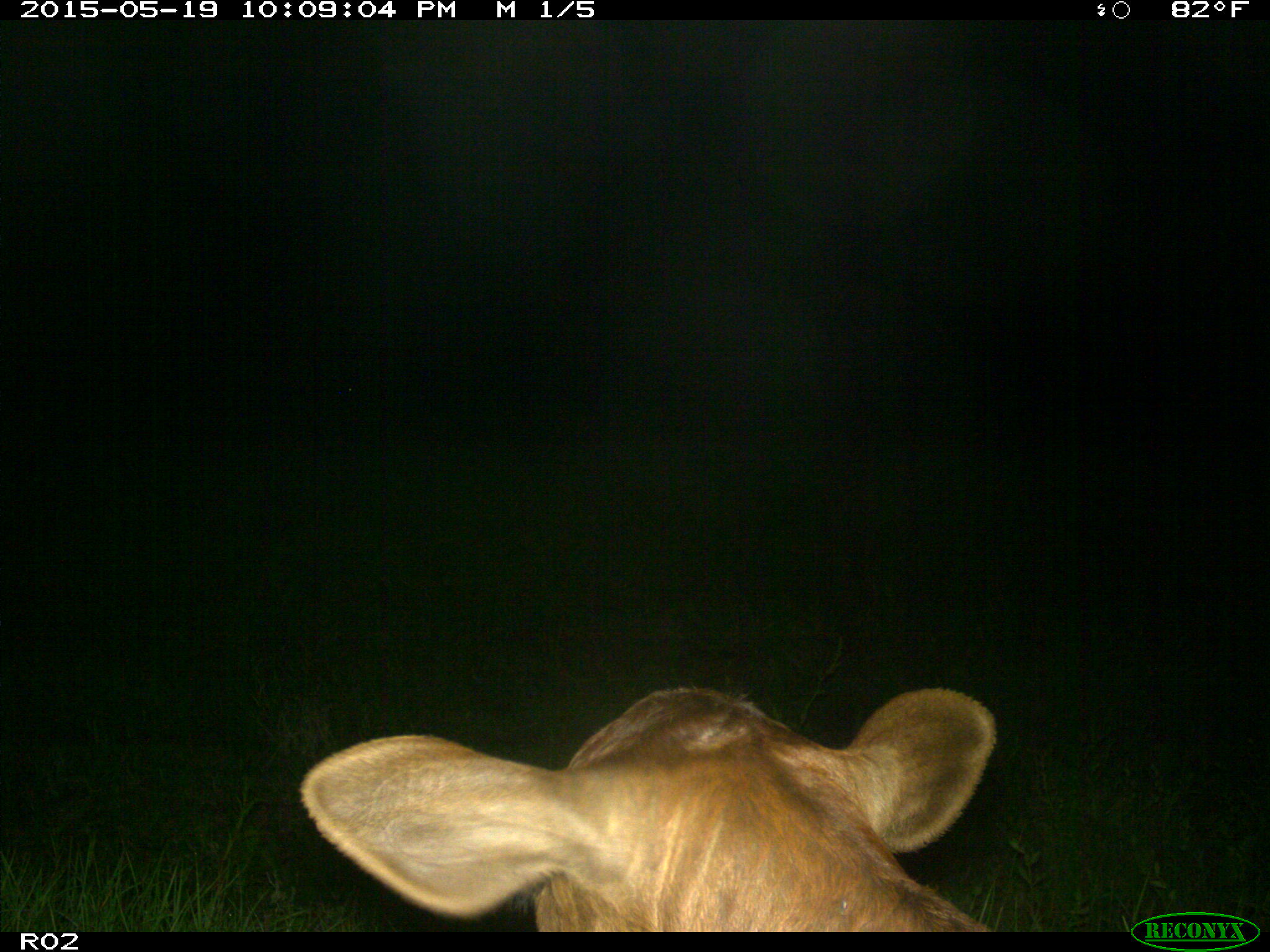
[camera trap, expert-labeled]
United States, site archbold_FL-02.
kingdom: Animalia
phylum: Chordata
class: Mammalia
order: Artiodactyla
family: Bovidae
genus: Bos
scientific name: Bos taurus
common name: domestic cow